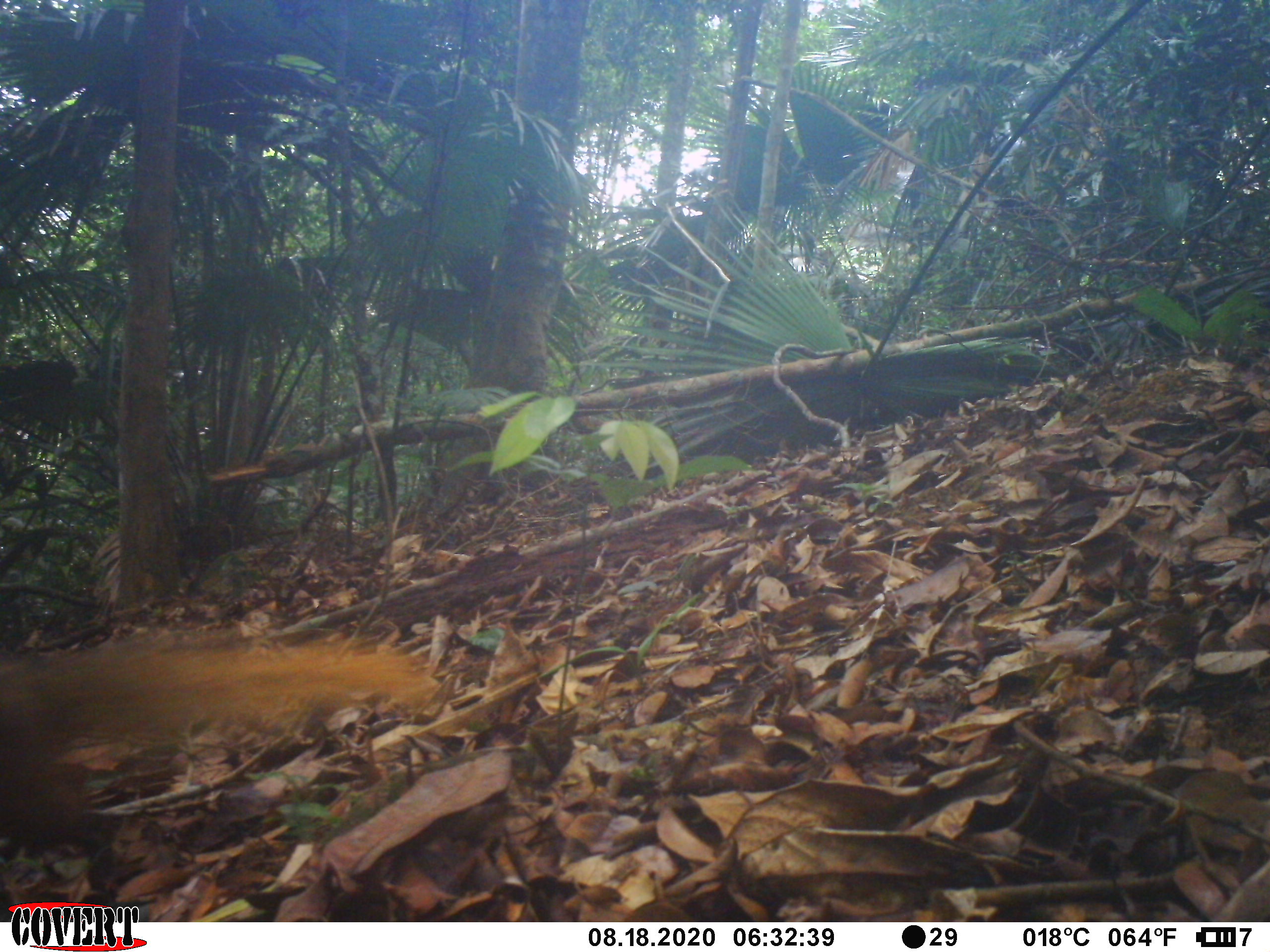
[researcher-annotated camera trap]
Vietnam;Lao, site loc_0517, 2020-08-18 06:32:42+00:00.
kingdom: Animalia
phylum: Chordata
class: Mammalia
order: Carnivora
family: Herpestidae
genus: Urva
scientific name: Urva urva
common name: crab-eating mongoose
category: crab eating mongoose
Crab eating mongoose (crab-eating mongoose) (Urva urva). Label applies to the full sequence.